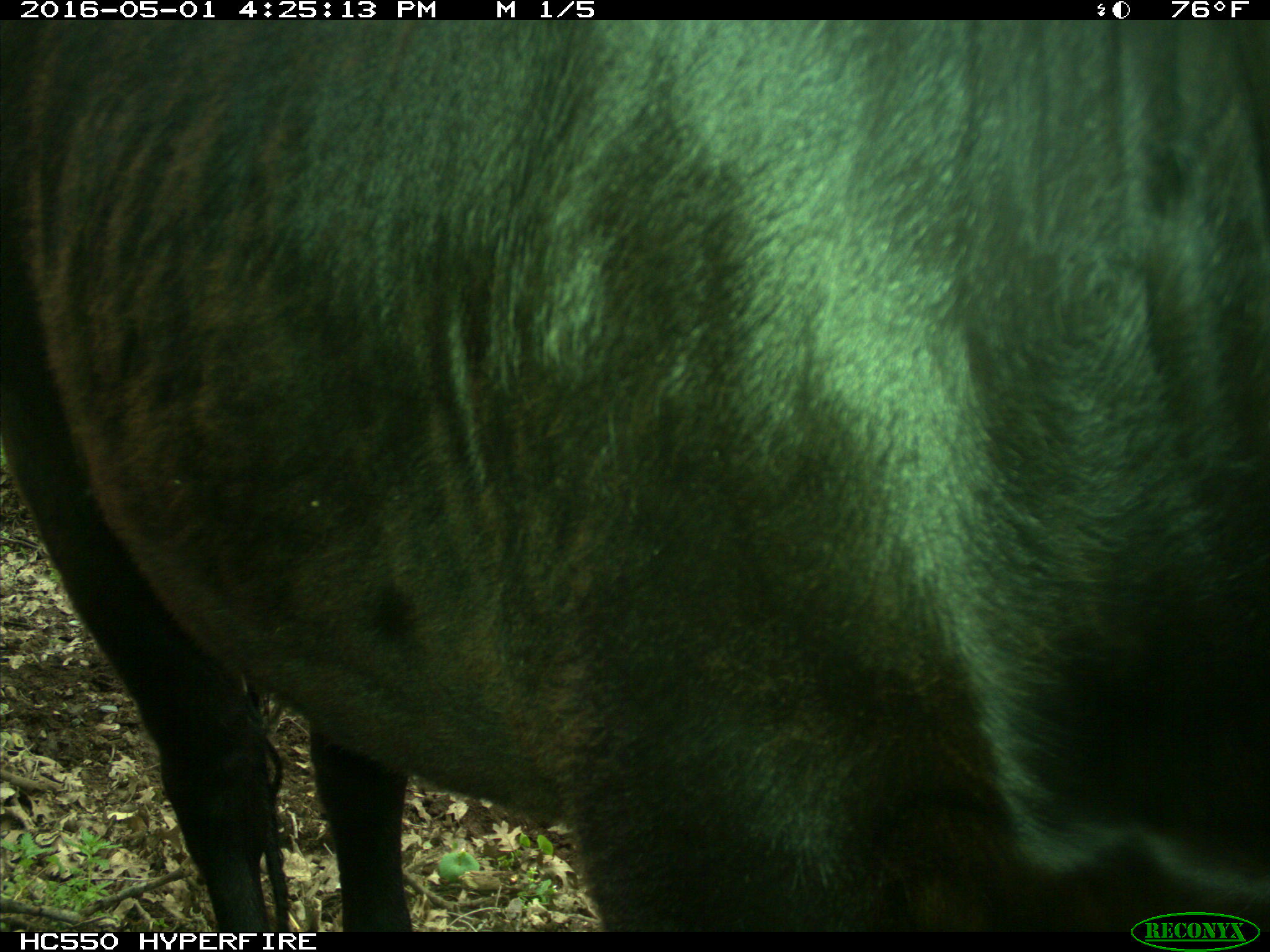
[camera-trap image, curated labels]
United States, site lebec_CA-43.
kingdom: Animalia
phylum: Chordata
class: Mammalia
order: Artiodactyla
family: Bovidae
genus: Bos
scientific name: Bos taurus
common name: domestic cow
Bos taurus (domestic cow).